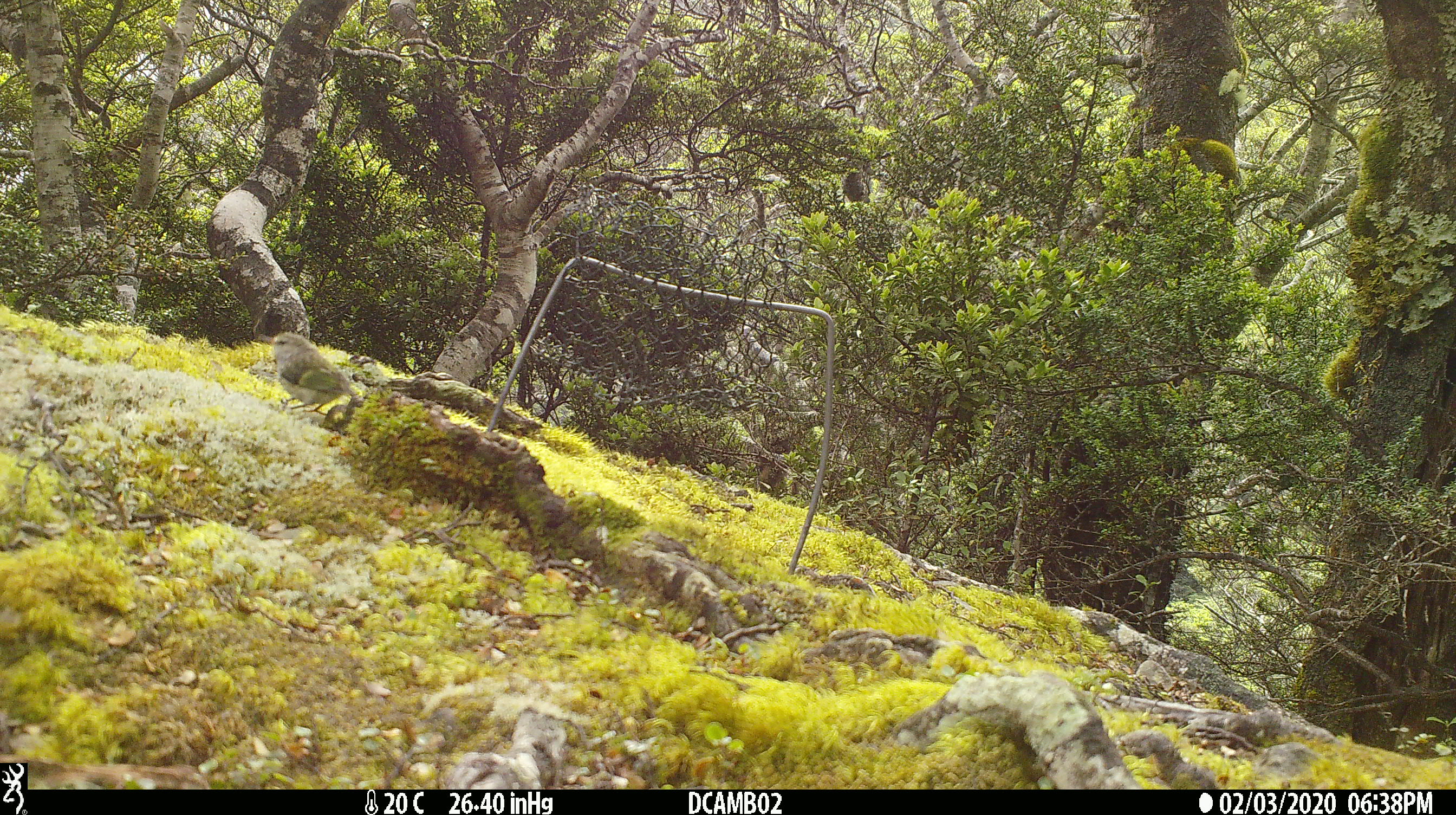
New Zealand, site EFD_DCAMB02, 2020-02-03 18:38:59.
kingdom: Animalia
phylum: Chordata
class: Aves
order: Passeriformes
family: Acanthisittidae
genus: Acanthisitta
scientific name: Acanthisitta chloris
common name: rifleman